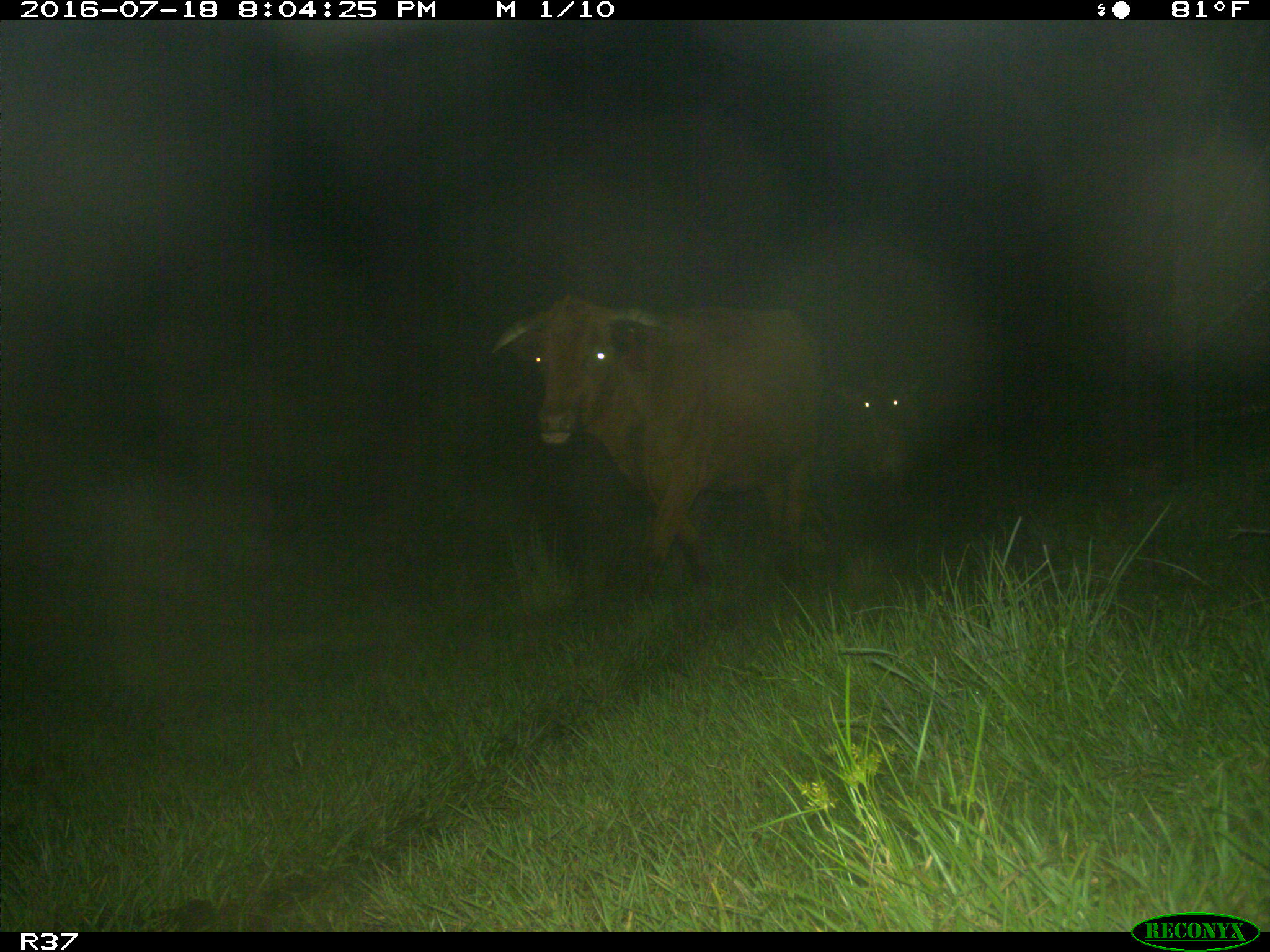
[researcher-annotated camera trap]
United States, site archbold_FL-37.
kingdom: Animalia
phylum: Chordata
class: Mammalia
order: Artiodactyla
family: Bovidae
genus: Bos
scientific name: Bos taurus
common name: domestic cow